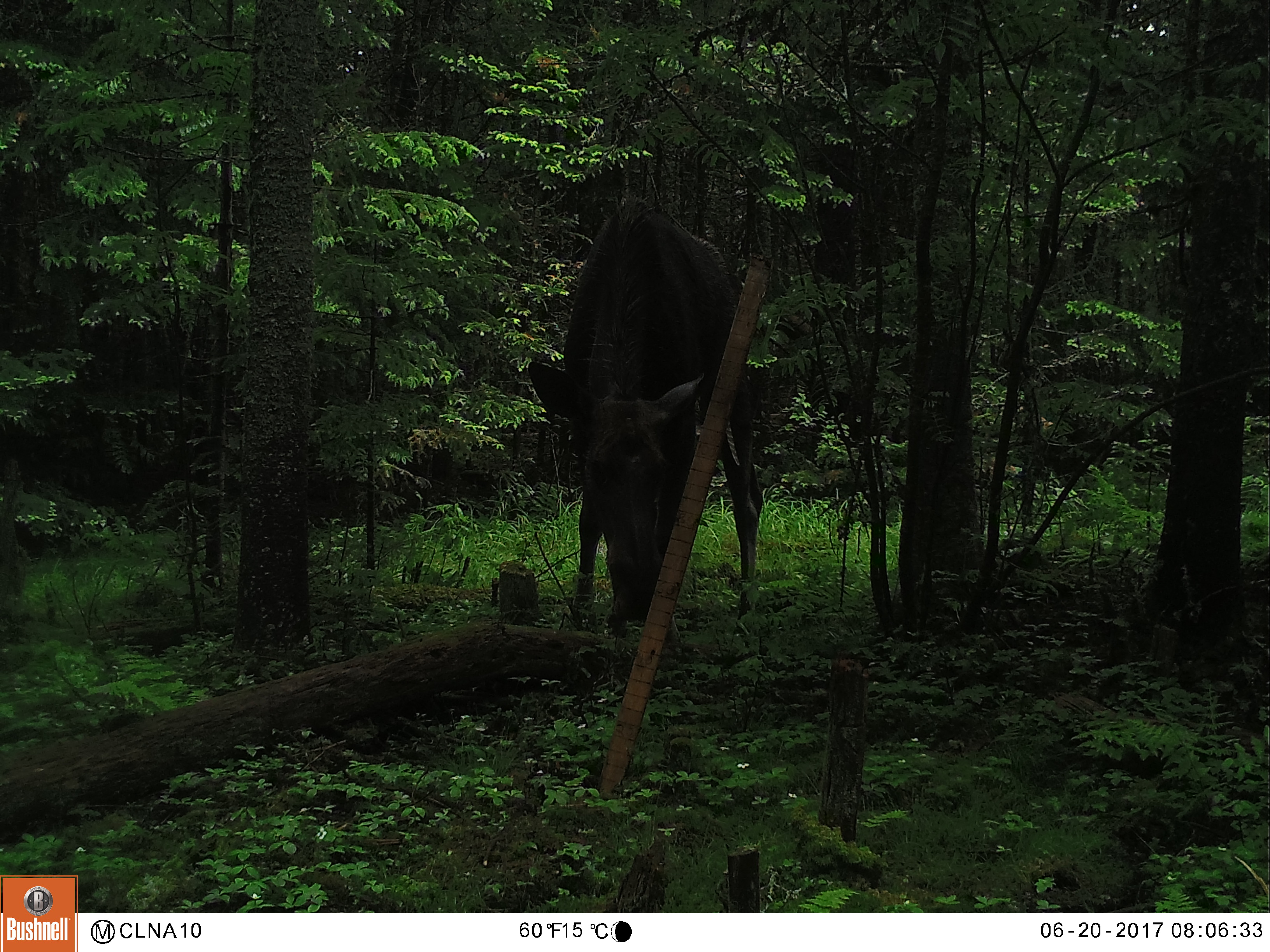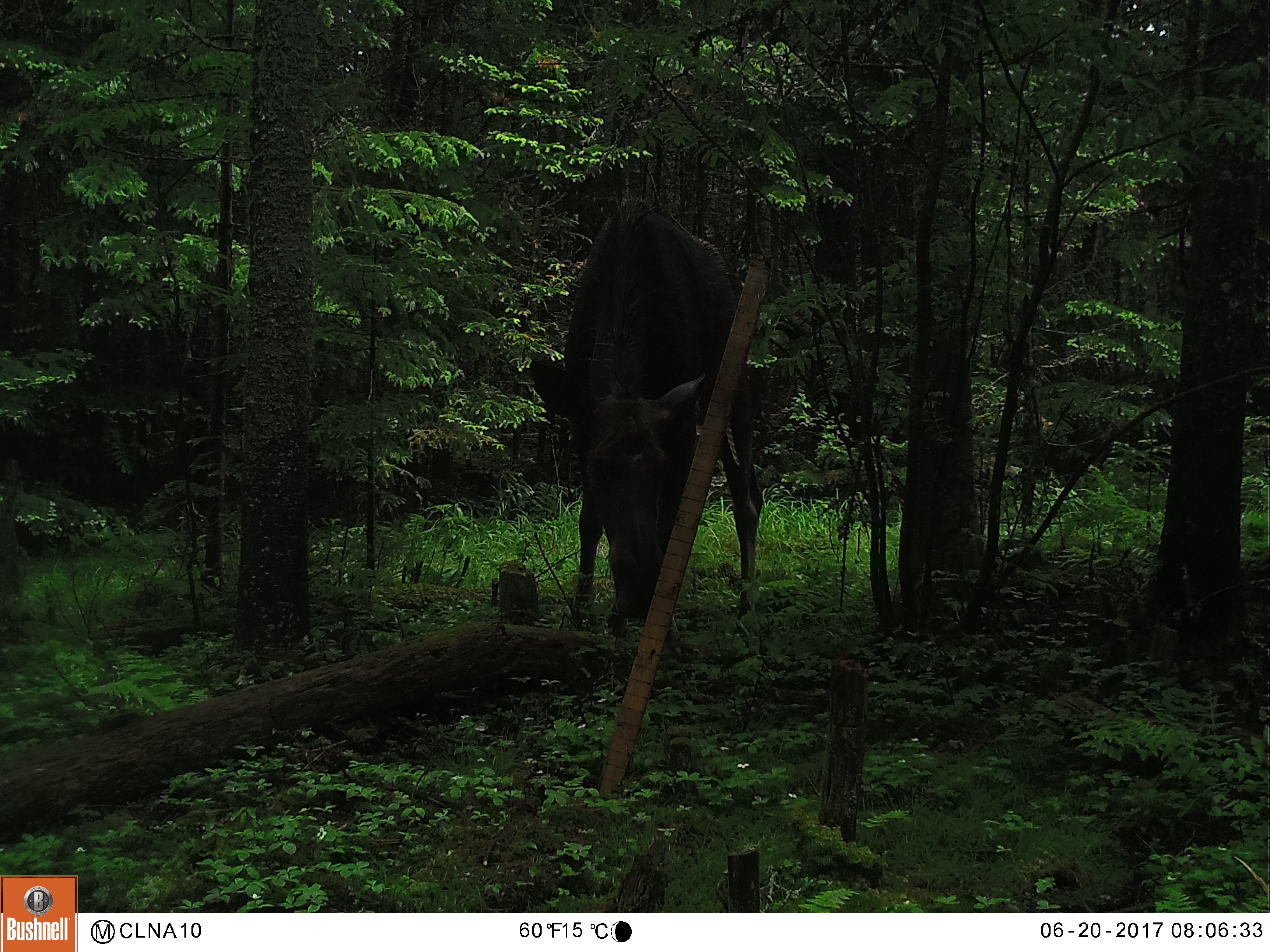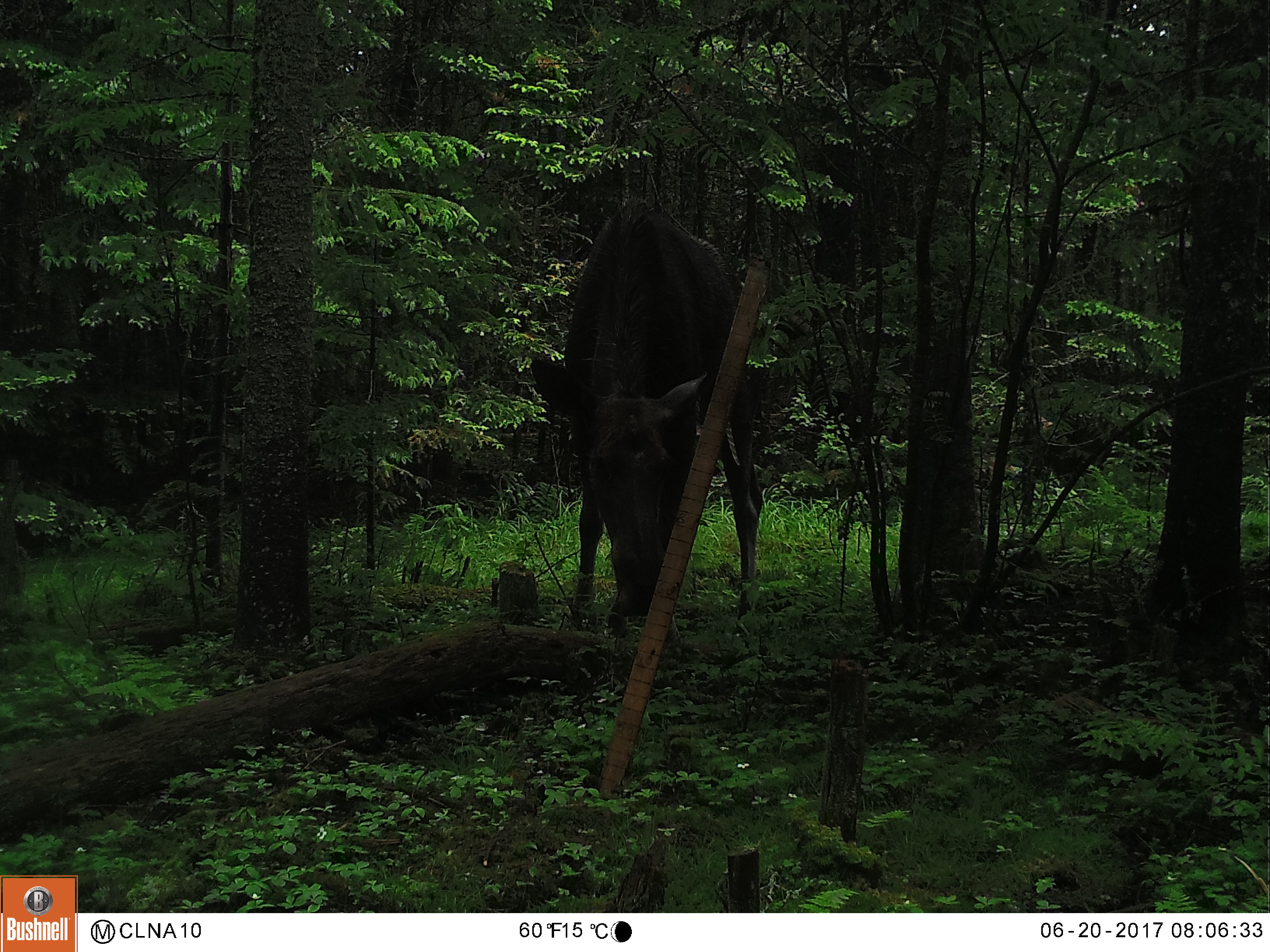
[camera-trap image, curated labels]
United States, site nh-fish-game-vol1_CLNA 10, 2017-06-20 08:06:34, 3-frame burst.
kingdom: Animalia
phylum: Chordata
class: Mammalia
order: Artiodactyla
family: Cervidae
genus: Alces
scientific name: Alces alces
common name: moose